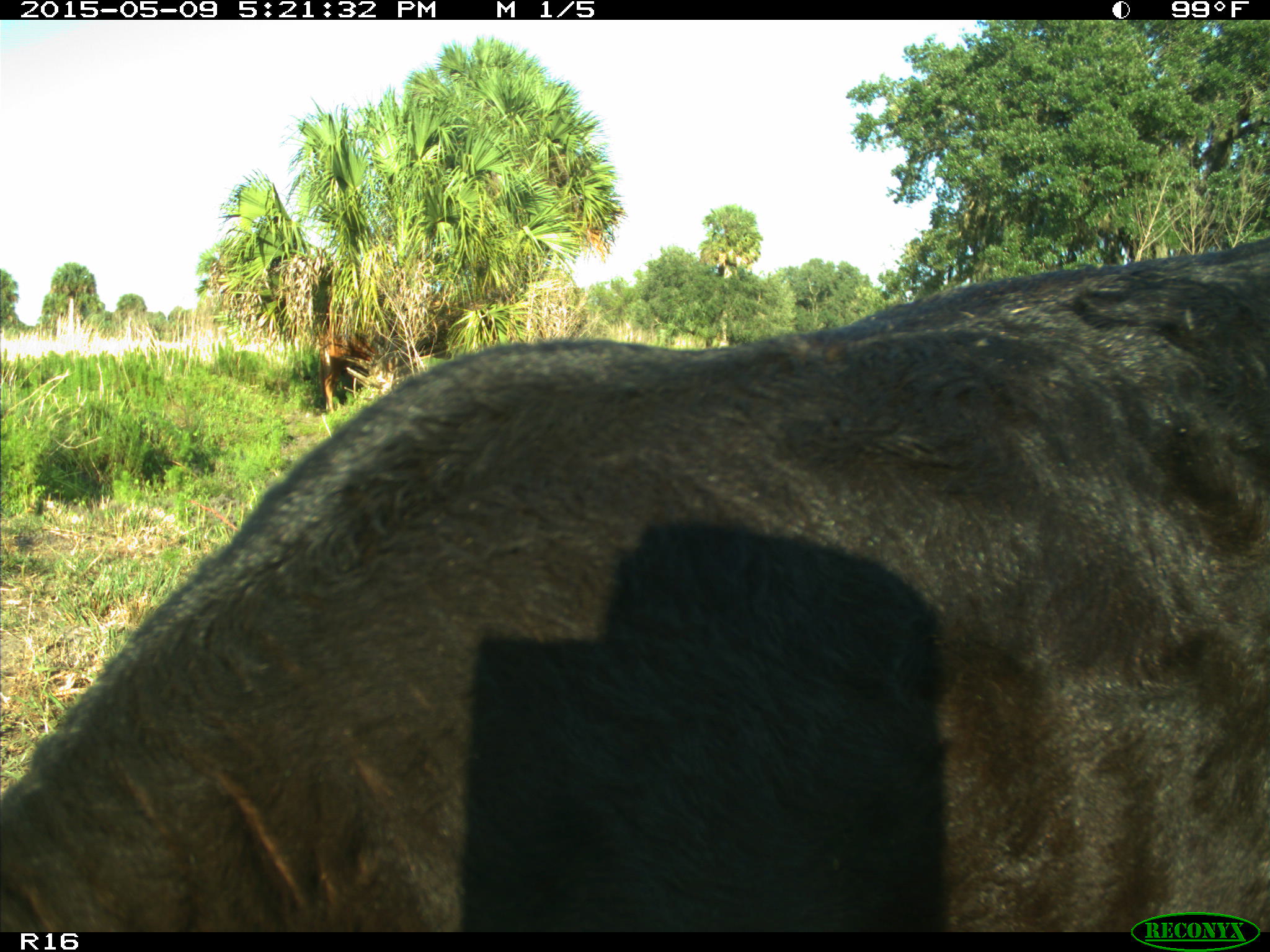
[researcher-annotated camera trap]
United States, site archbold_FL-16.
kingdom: Animalia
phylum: Chordata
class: Mammalia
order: Artiodactyla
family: Suidae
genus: Sus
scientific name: Sus scrofa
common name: wild boar